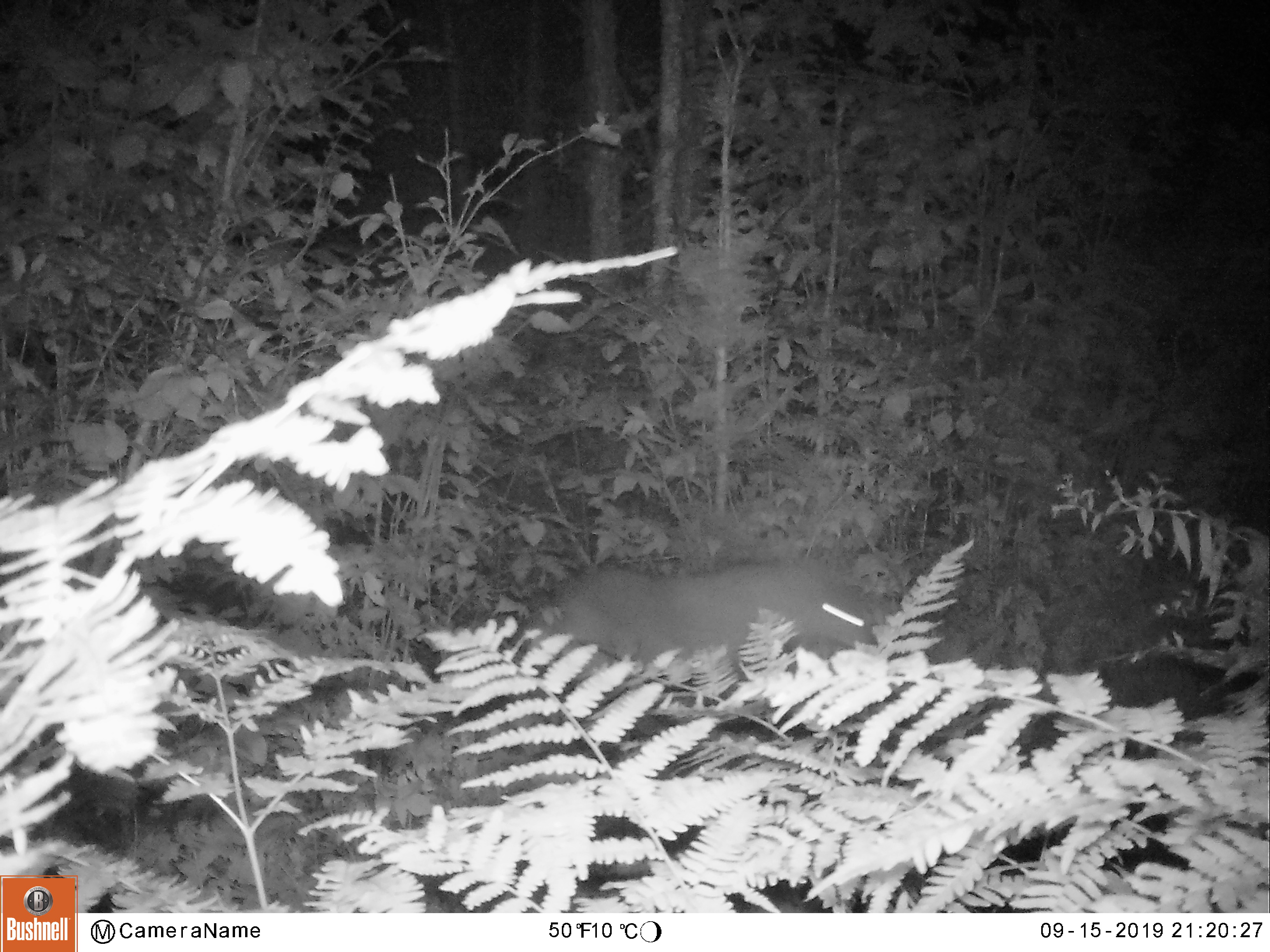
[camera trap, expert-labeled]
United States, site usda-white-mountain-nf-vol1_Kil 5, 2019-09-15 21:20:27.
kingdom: Animalia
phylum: Chordata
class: Mammalia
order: Carnivora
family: Canidae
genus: Canis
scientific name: Canis latrans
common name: coyote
Coyote (Canis latrans).